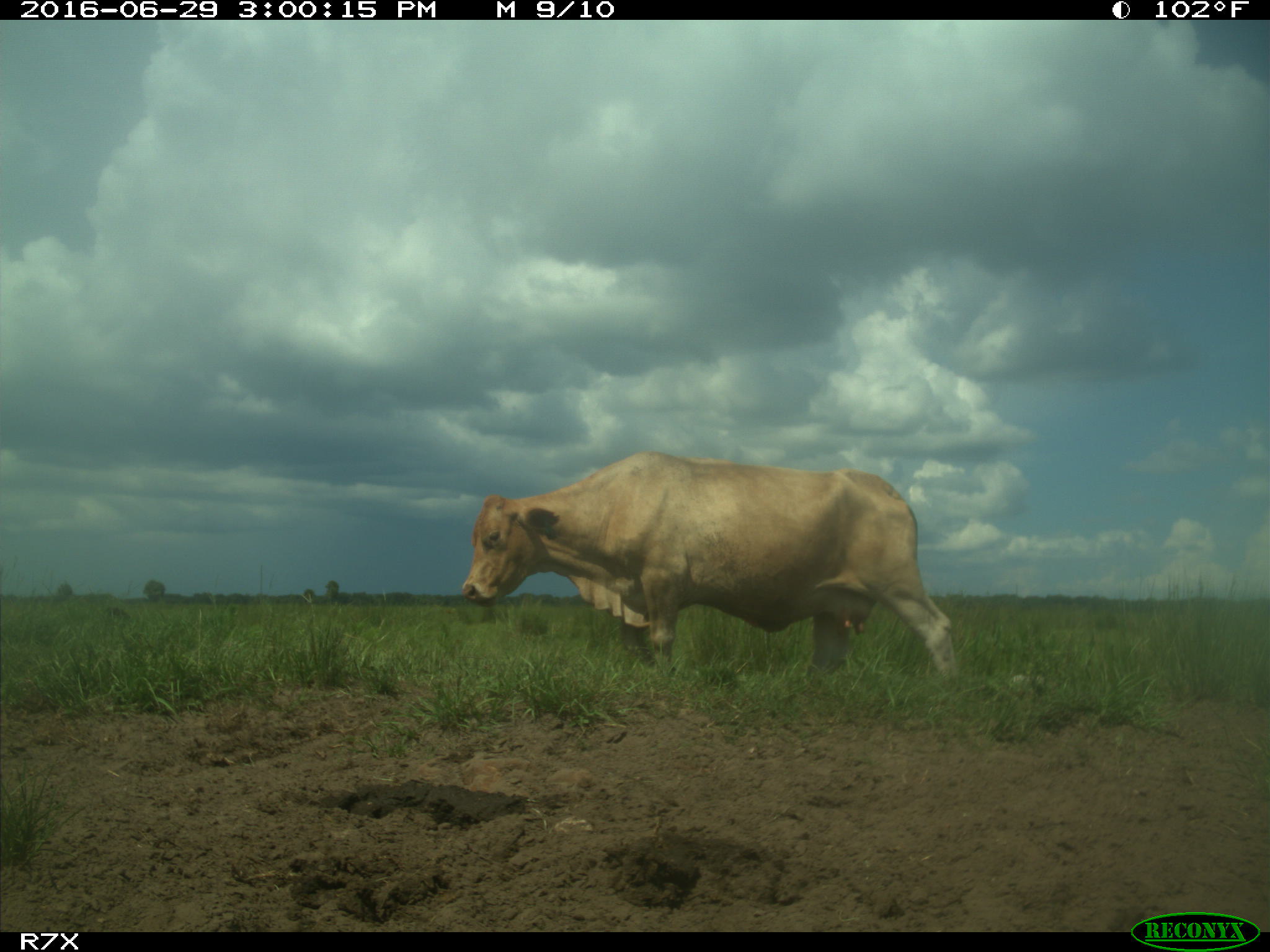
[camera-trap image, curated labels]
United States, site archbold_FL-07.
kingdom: Animalia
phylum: Chordata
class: Mammalia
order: Artiodactyla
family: Bovidae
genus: Bos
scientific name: Bos taurus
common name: domestic cow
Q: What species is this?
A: Bos taurus (domestic cow).